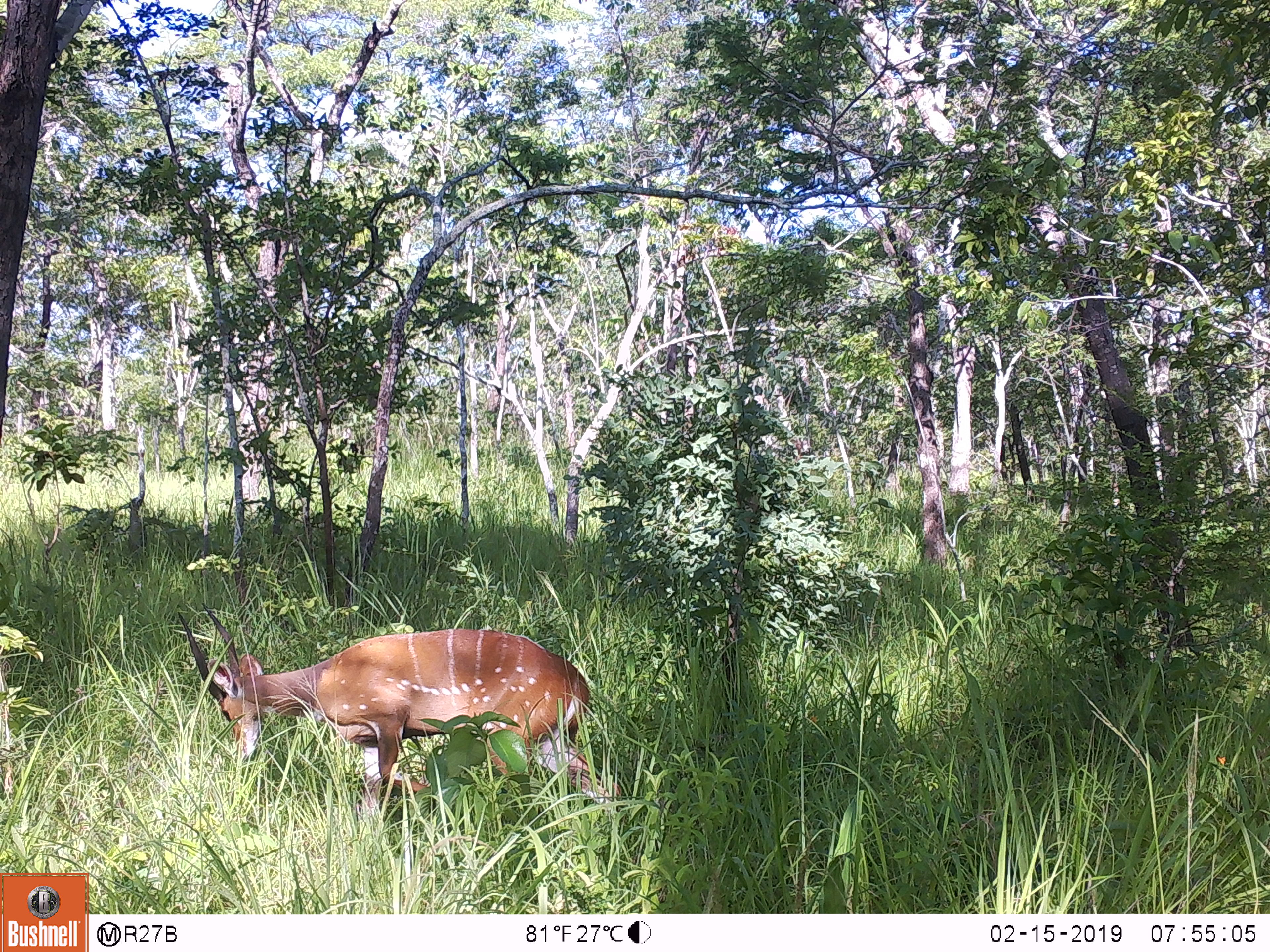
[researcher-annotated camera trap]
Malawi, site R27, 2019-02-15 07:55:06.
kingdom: Animalia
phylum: Chordata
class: Mammalia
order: Artiodactyla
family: Bovidae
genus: Tragelaphus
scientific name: Tragelaphus sylvaticus sylvaticus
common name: cape bushbuck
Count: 1.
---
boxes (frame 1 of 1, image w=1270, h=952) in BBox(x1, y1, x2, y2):
cape bushbuck: BBox(167, 603, 629, 846)